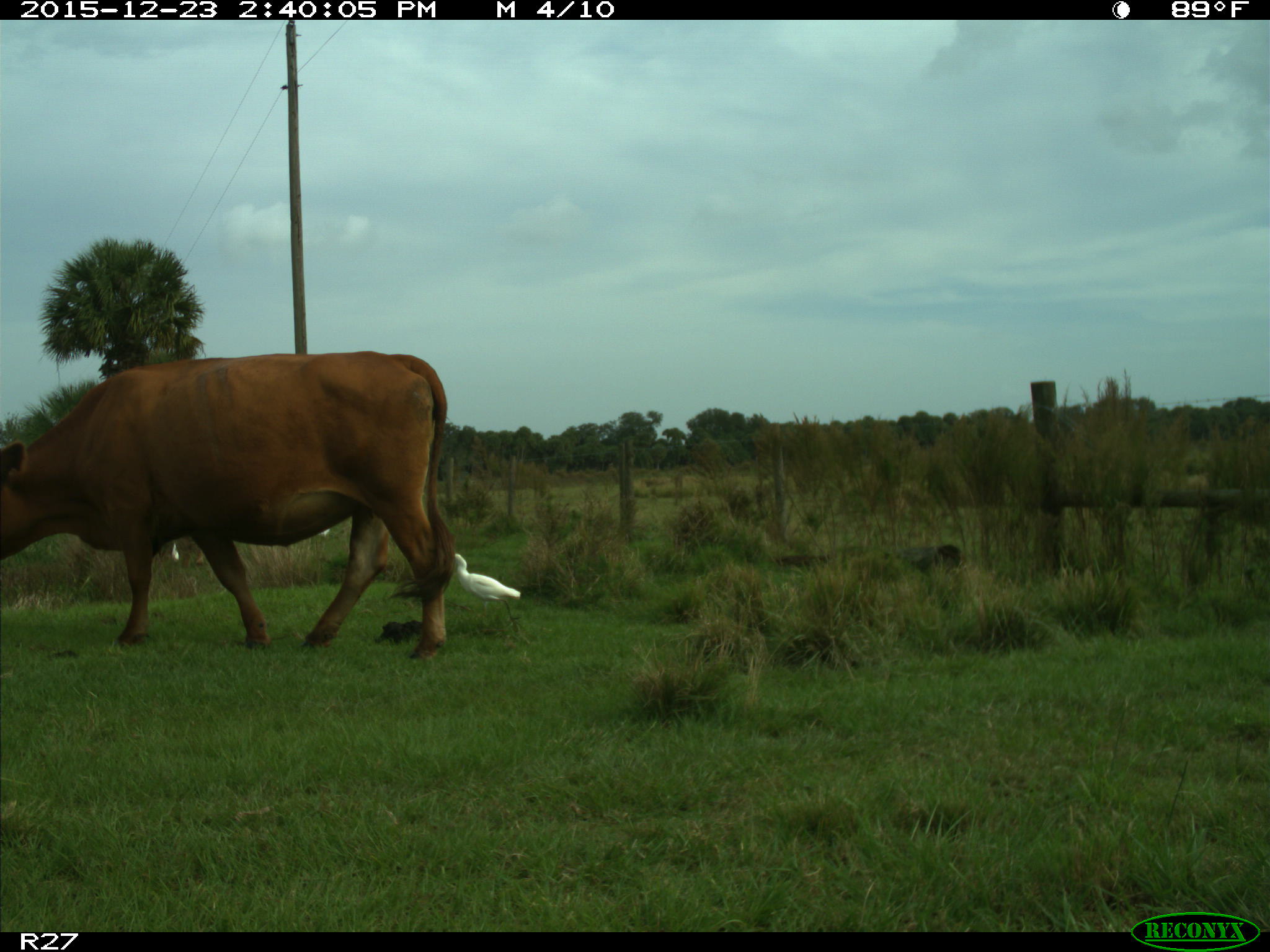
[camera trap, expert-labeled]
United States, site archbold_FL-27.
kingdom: Animalia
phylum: Chordata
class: Mammalia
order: Artiodactyla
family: Bovidae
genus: Bos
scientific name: Bos taurus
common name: domestic cow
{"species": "Bos taurus (domestic cow)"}